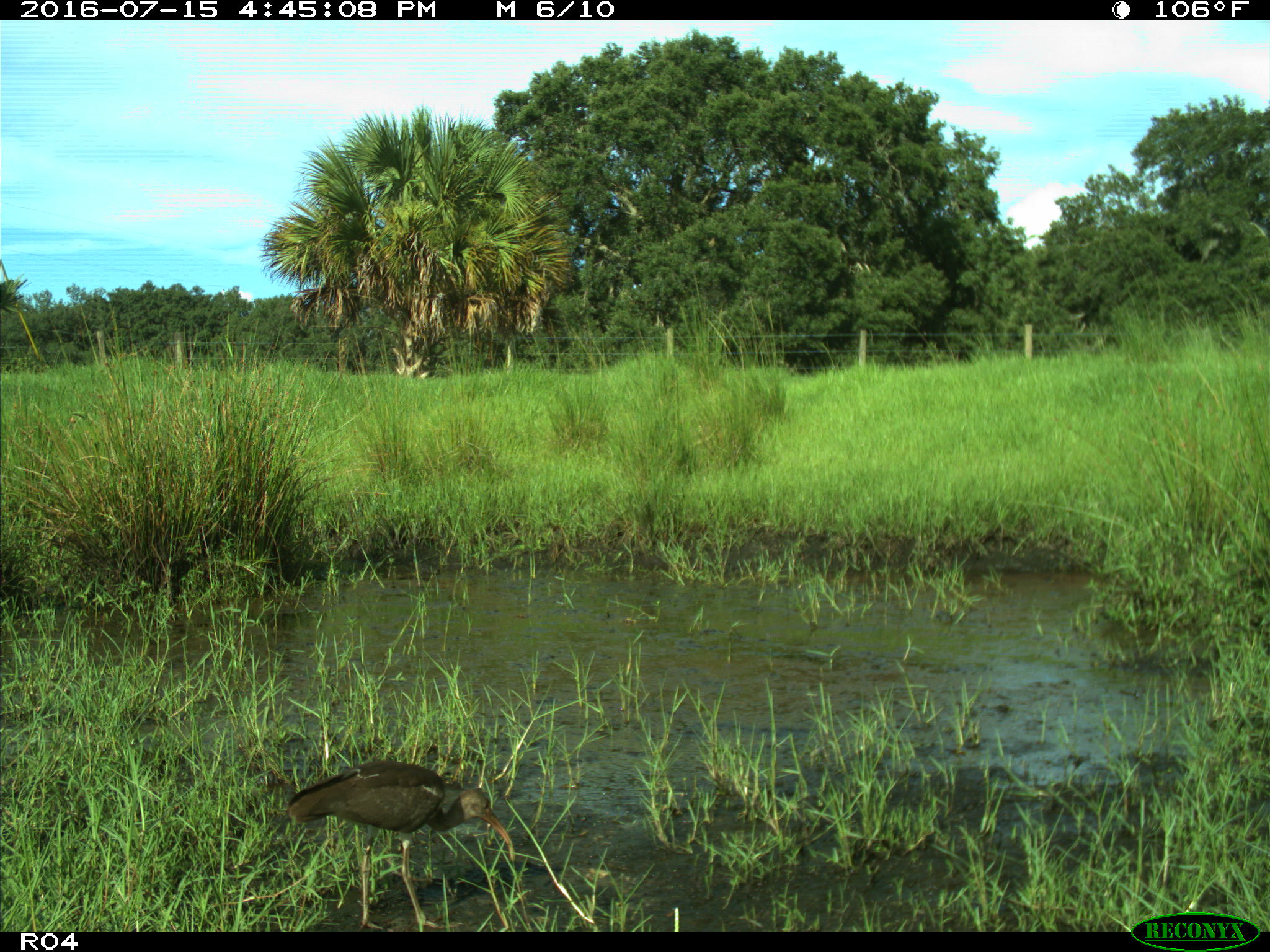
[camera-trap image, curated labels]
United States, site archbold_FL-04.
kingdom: Animalia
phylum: Chordata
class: Aves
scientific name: Aves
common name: birds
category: unidentified bird